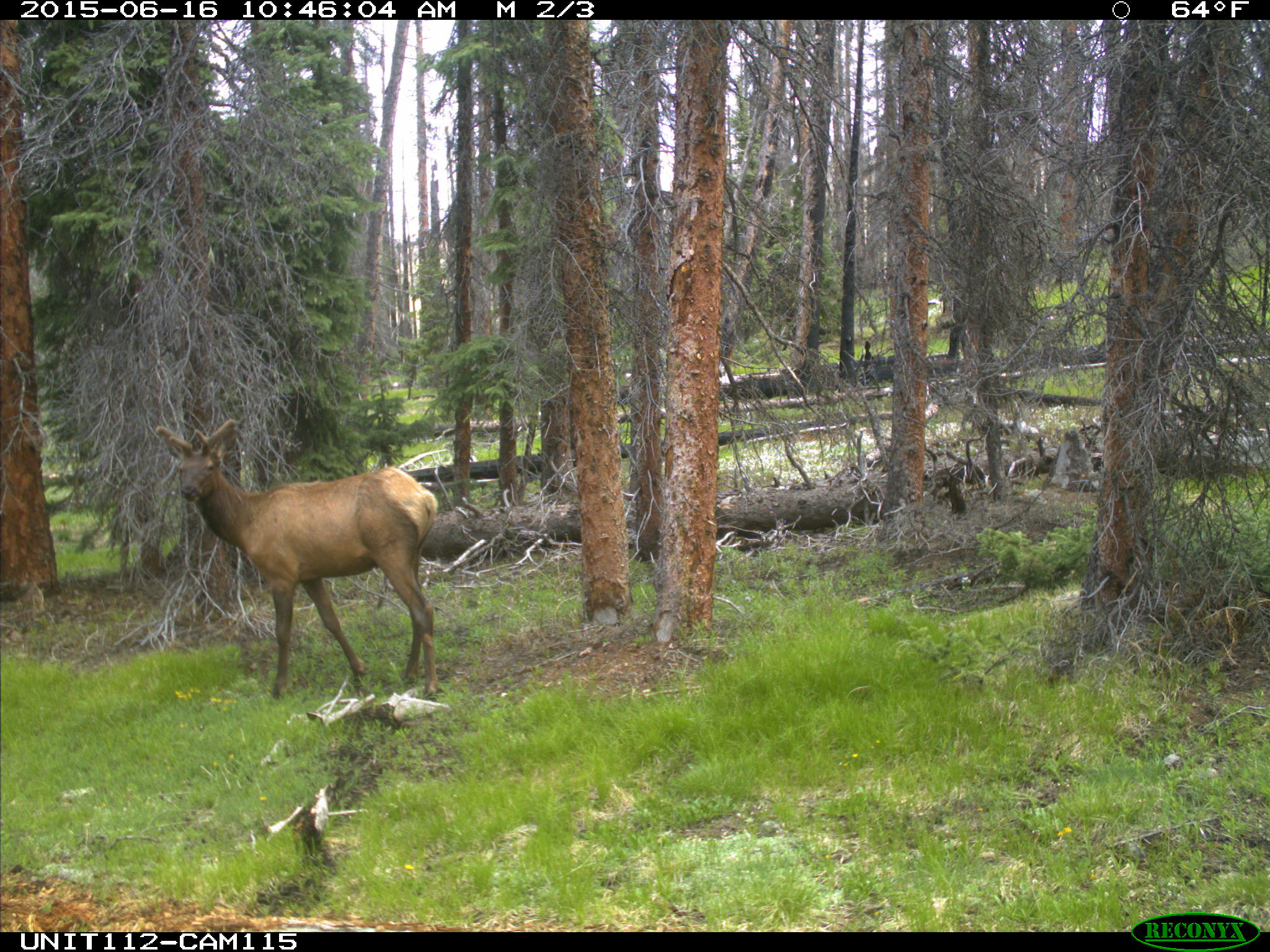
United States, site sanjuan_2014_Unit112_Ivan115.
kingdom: Animalia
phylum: Chordata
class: Mammalia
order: Artiodactyla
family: Cervidae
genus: Cervus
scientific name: Cervus elaphus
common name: red deer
Cervus elaphus (red deer).